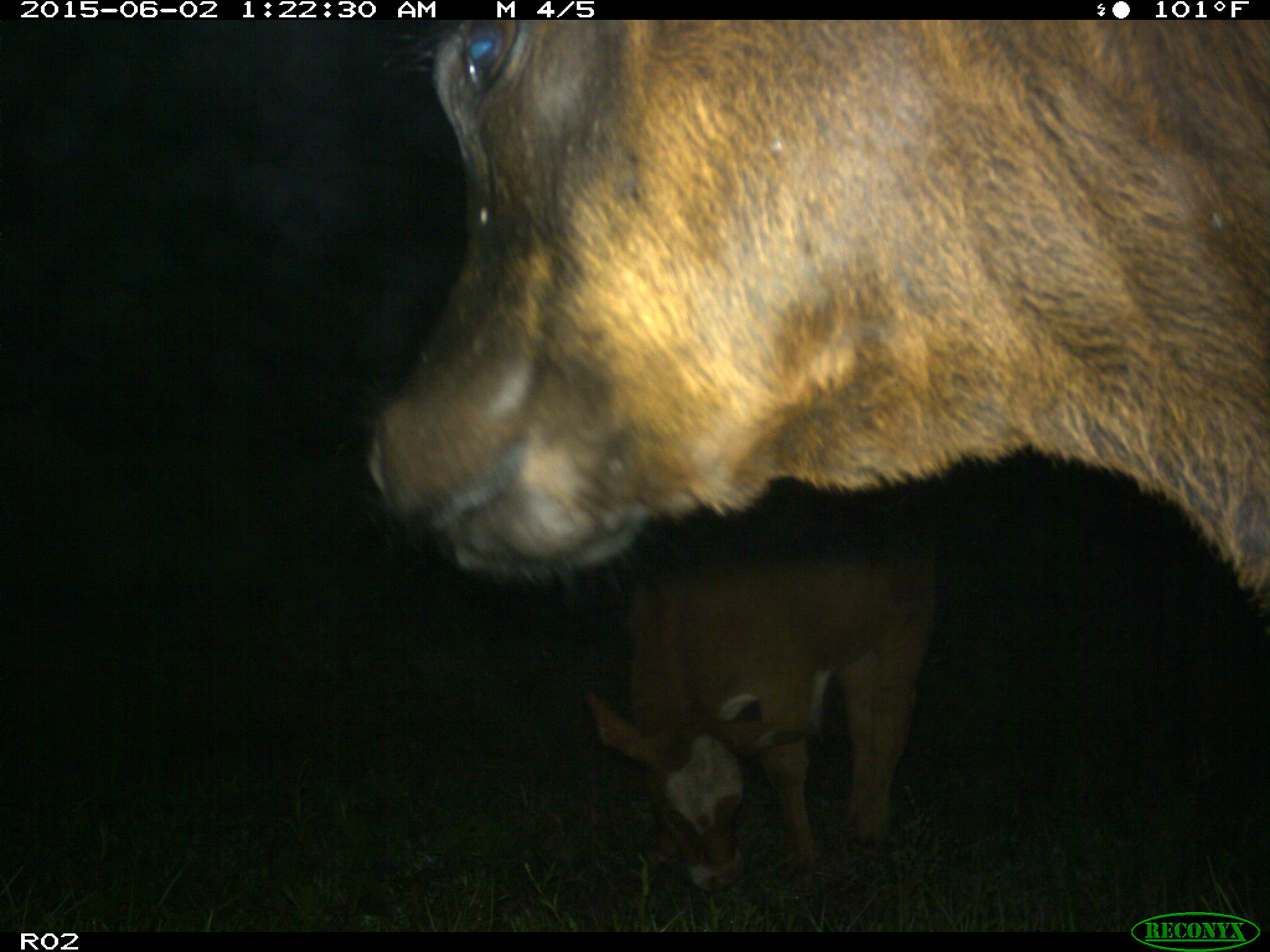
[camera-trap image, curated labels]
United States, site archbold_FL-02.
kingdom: Animalia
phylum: Chordata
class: Mammalia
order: Artiodactyla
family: Bovidae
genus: Bos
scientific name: Bos taurus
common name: domestic cow